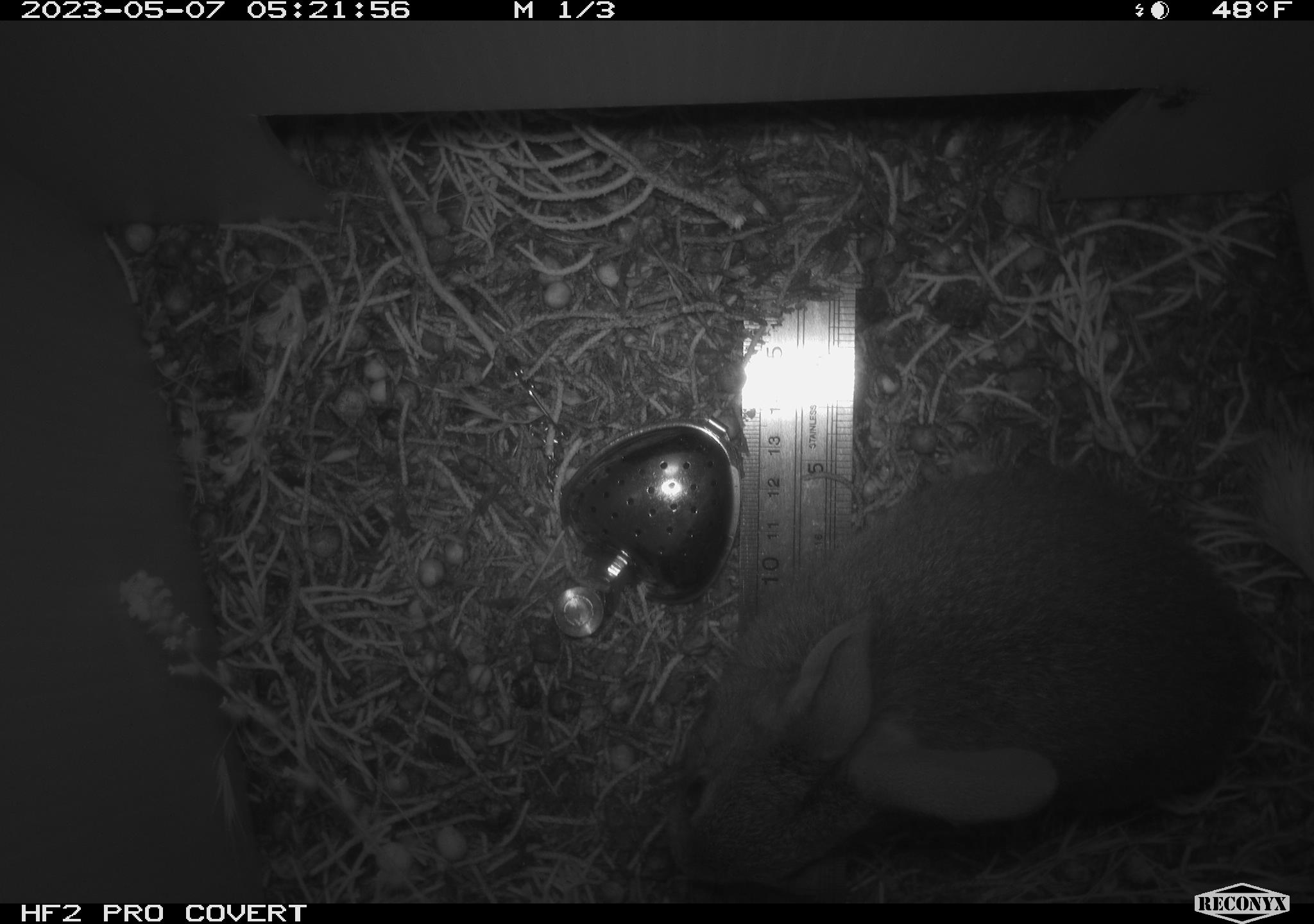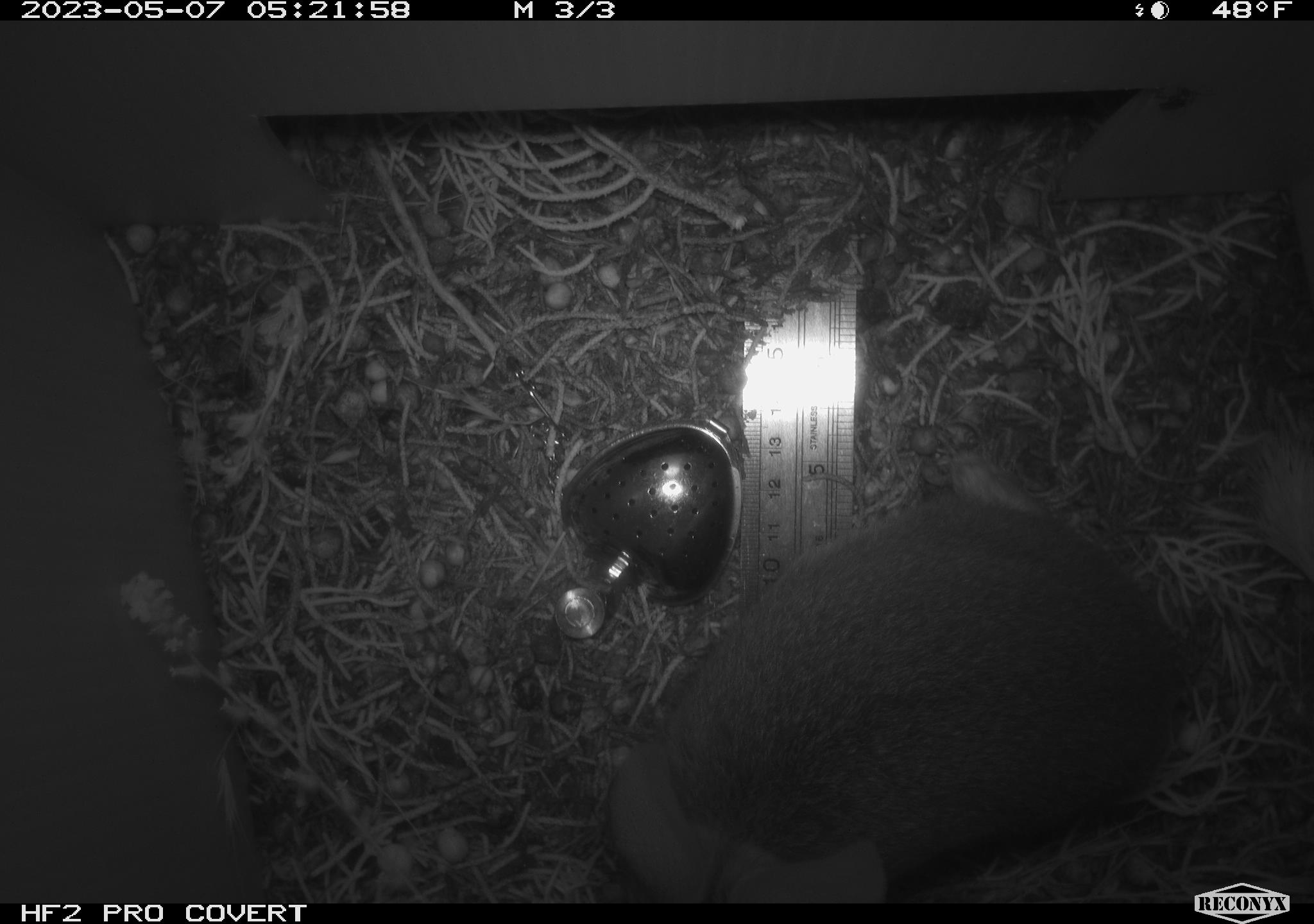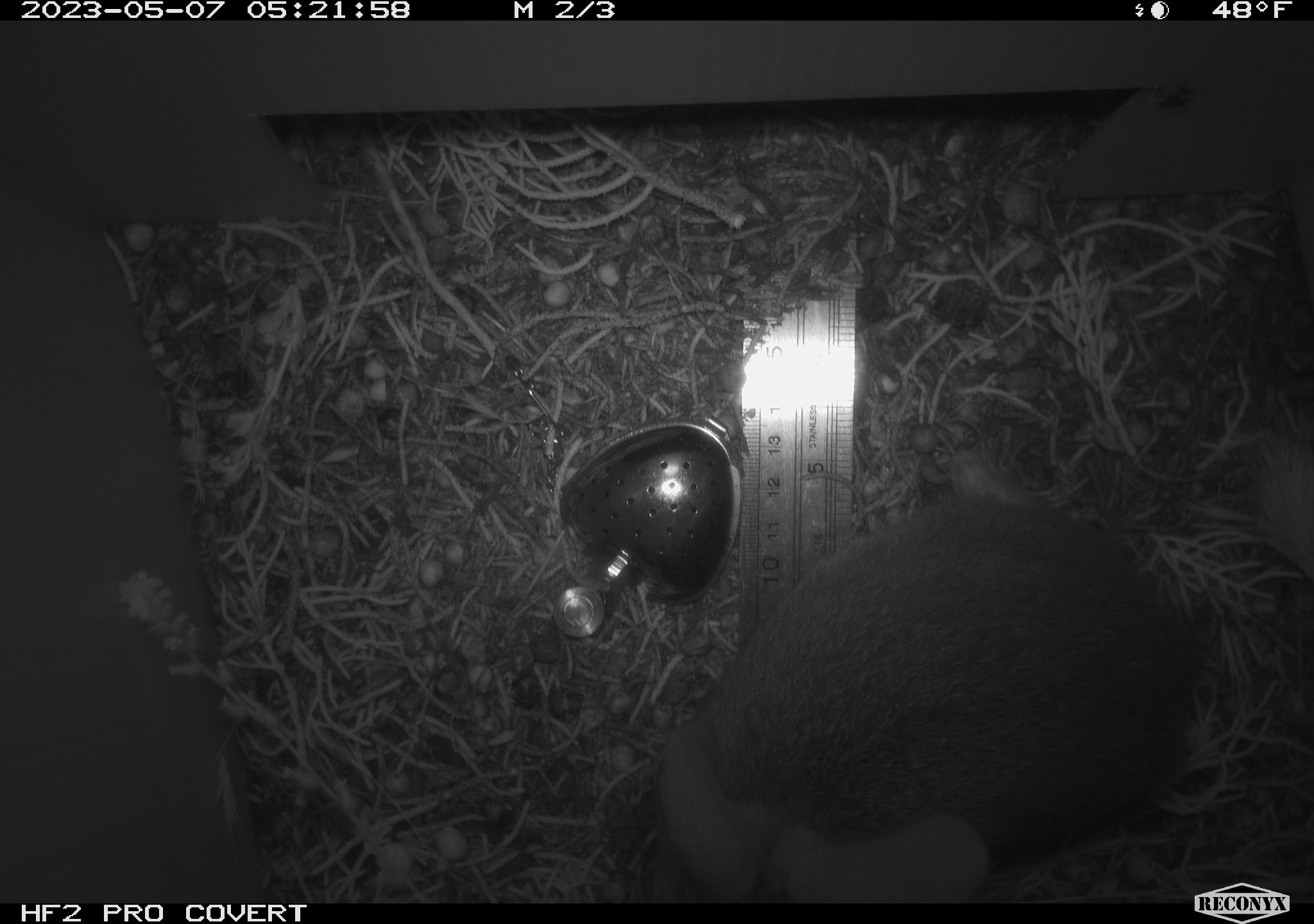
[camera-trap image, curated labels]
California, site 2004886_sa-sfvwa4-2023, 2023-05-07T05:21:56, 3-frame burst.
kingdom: Animalia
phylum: Chordata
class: Mammalia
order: Lagomorpha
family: Leporidae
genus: Sylvilagus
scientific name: Sylvilagus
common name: cottontail rabbits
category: sylvilagus species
Sylvilagus species (cottontail rabbits) (Sylvilagus).